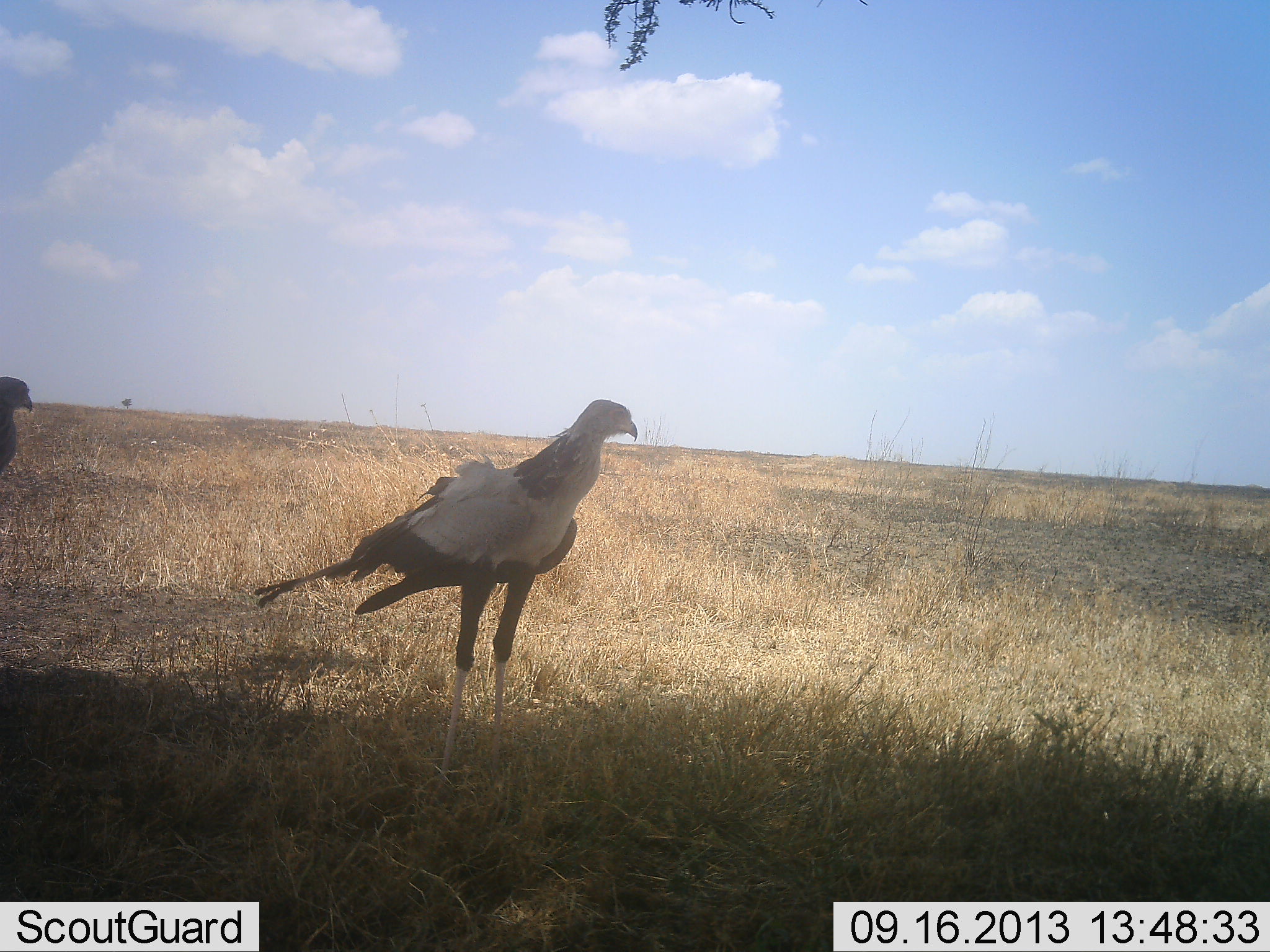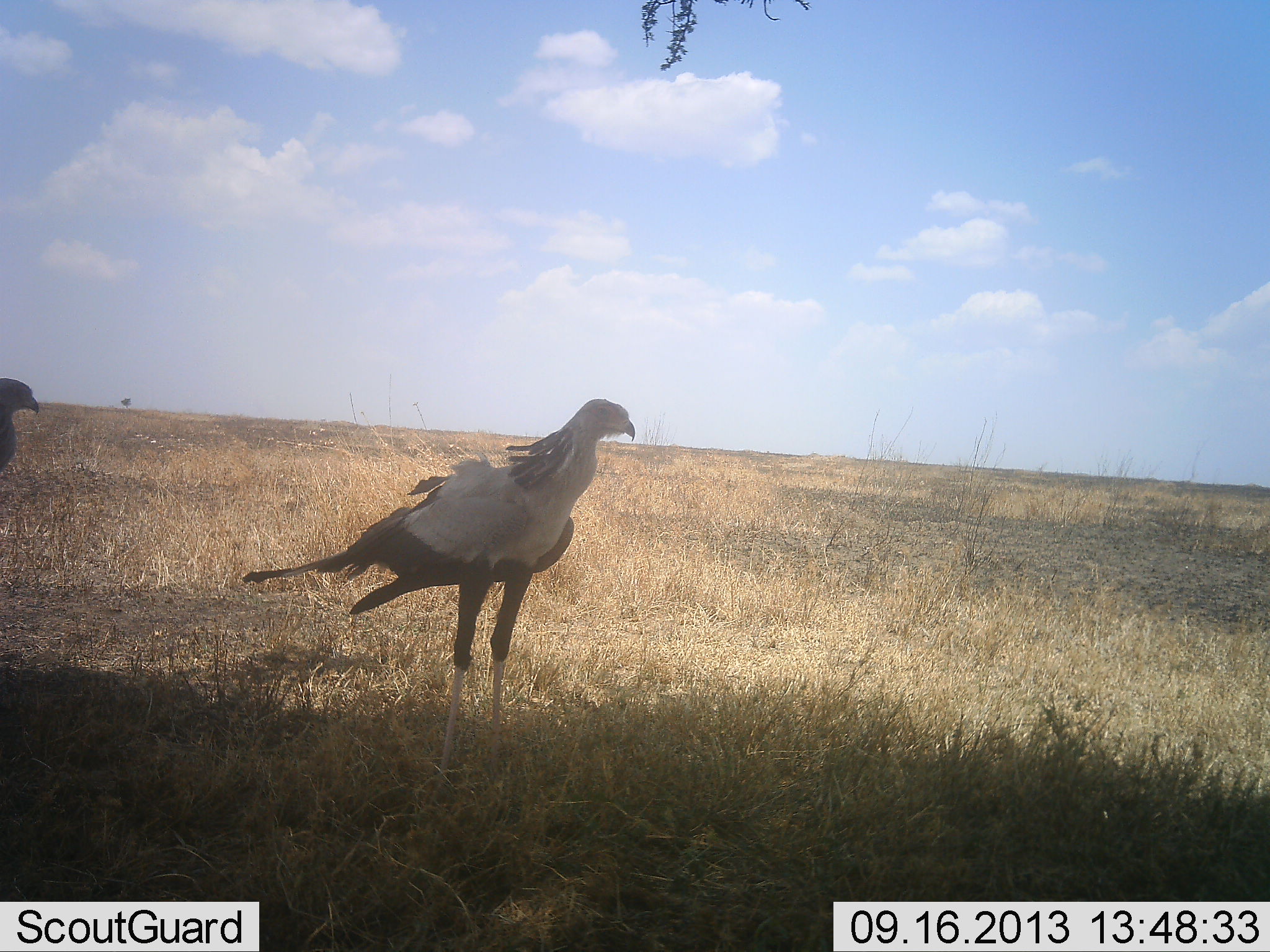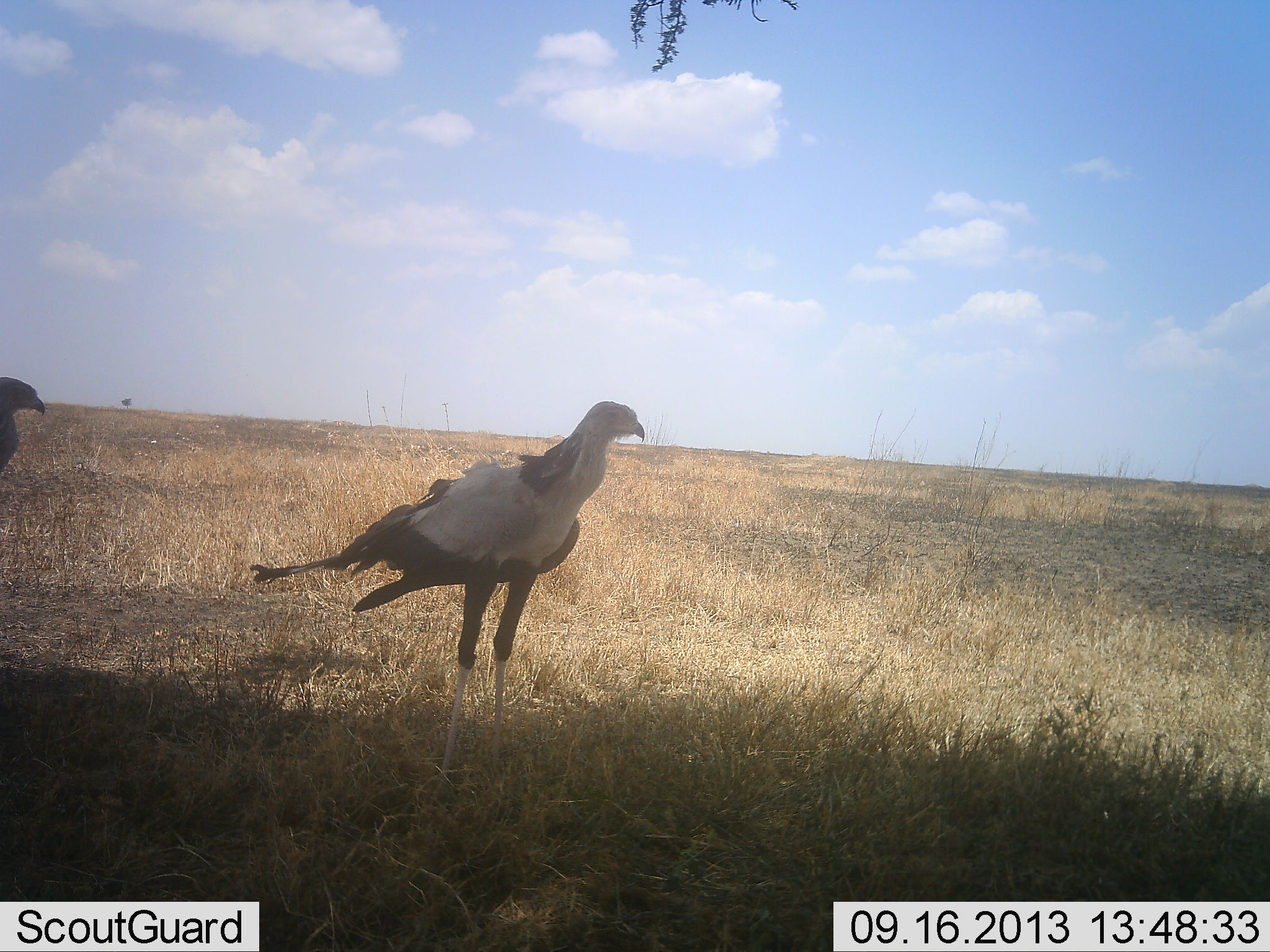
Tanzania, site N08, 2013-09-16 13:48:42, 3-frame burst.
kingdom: Animalia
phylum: Chordata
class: Aves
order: Accipitriformes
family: Sagittariidae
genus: Sagittarius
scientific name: Sagittarius serpentarius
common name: secretary bird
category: secretarybird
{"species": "secretarybird (secretary bird) (Sagittarius serpentarius)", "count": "2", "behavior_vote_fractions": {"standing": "95%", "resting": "0%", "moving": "5%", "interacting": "0%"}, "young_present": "0%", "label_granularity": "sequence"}